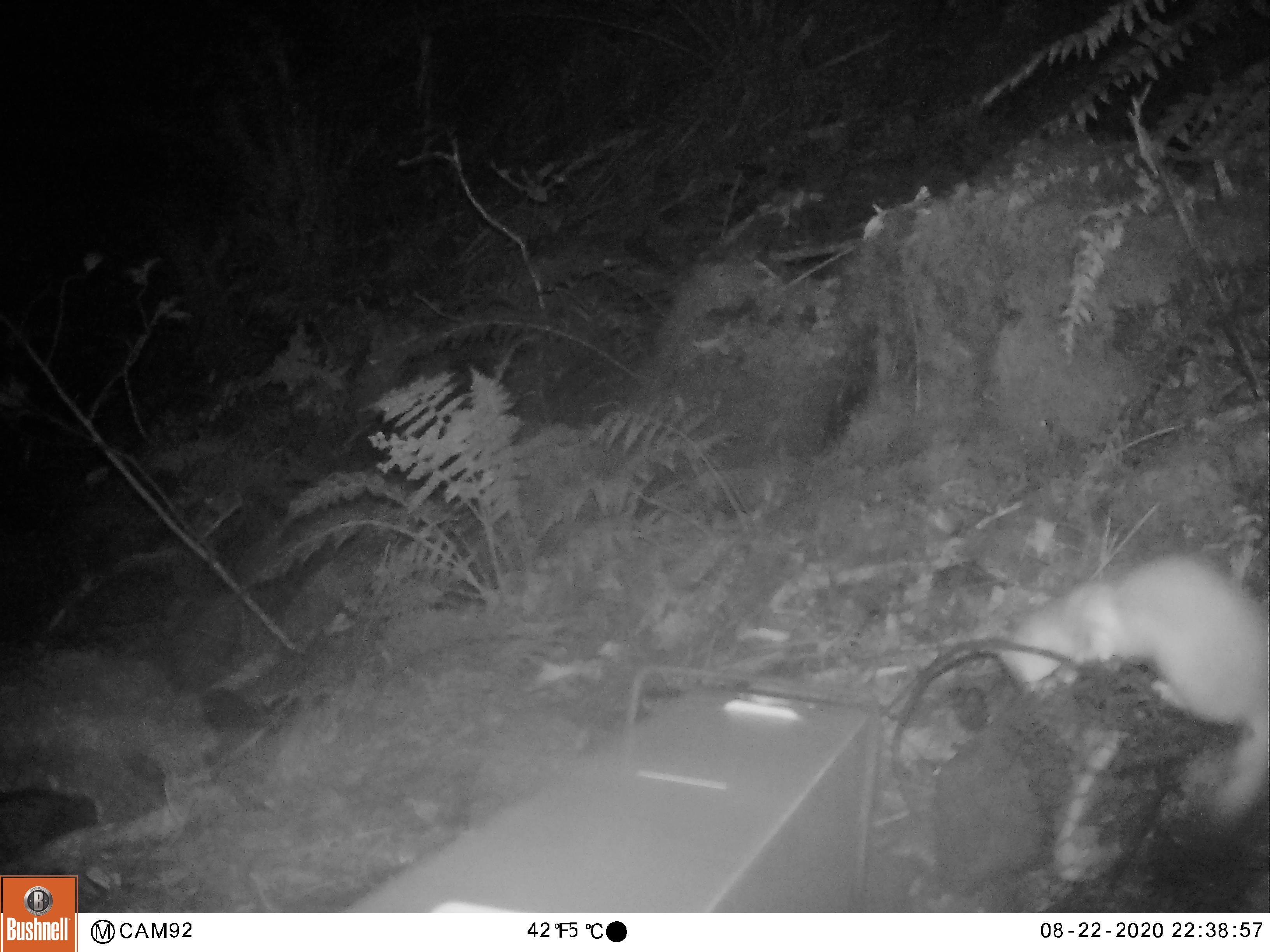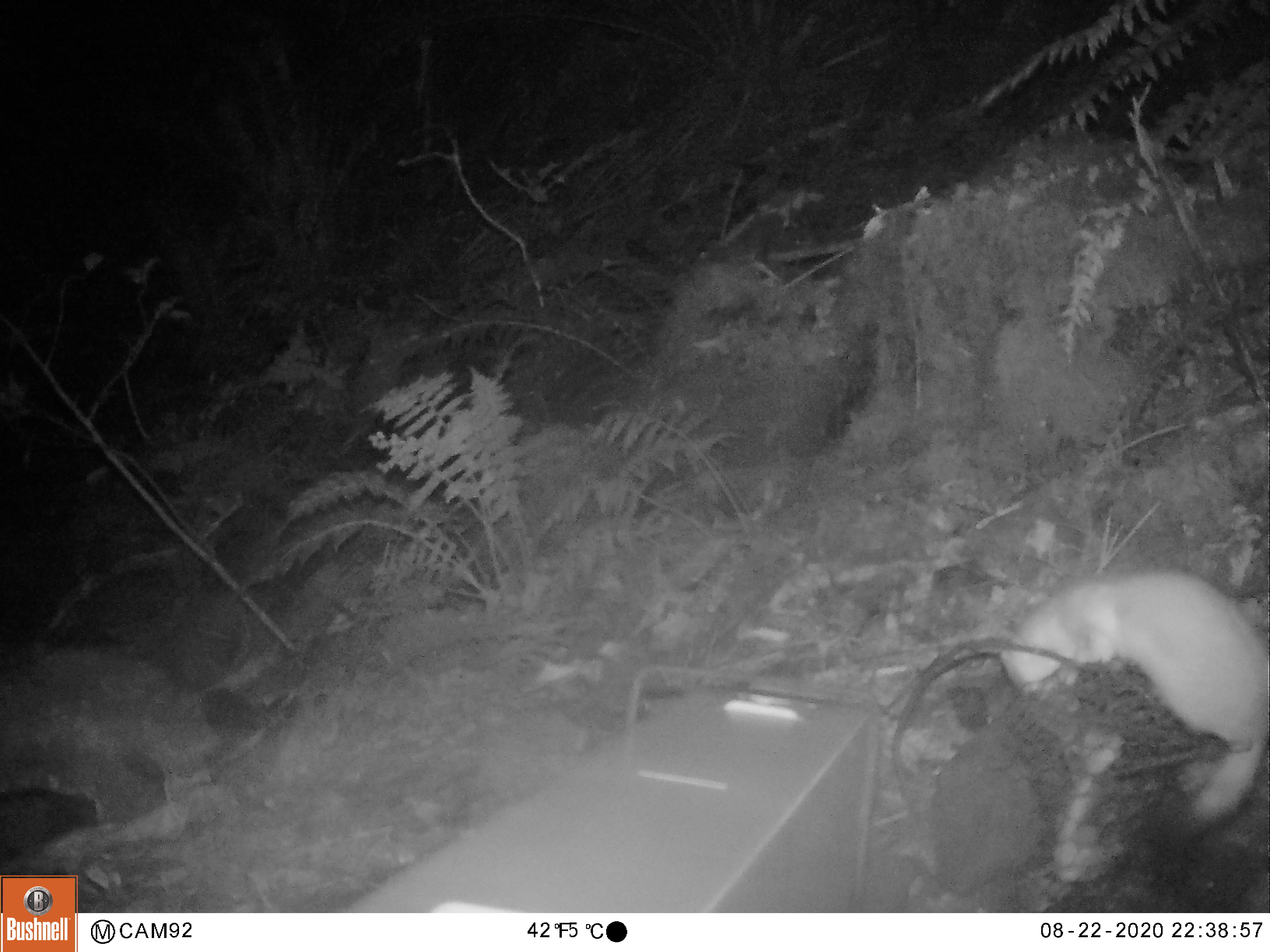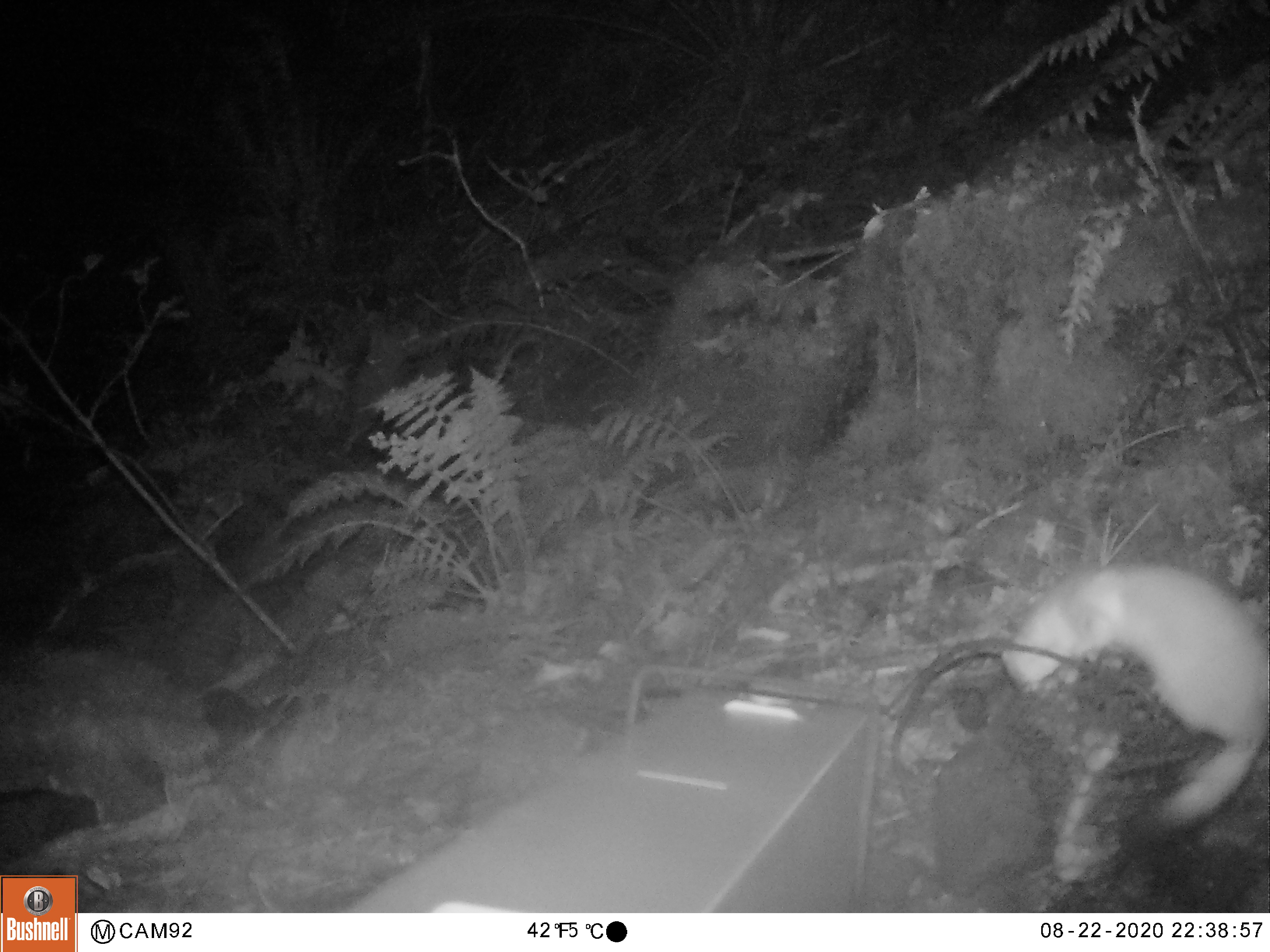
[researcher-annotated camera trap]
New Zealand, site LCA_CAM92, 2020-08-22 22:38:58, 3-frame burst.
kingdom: Animalia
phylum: Chordata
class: Mammalia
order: Carnivora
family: Mustelidae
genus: Mustela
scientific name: Mustela erminea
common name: stoat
Stoat (Mustela erminea).